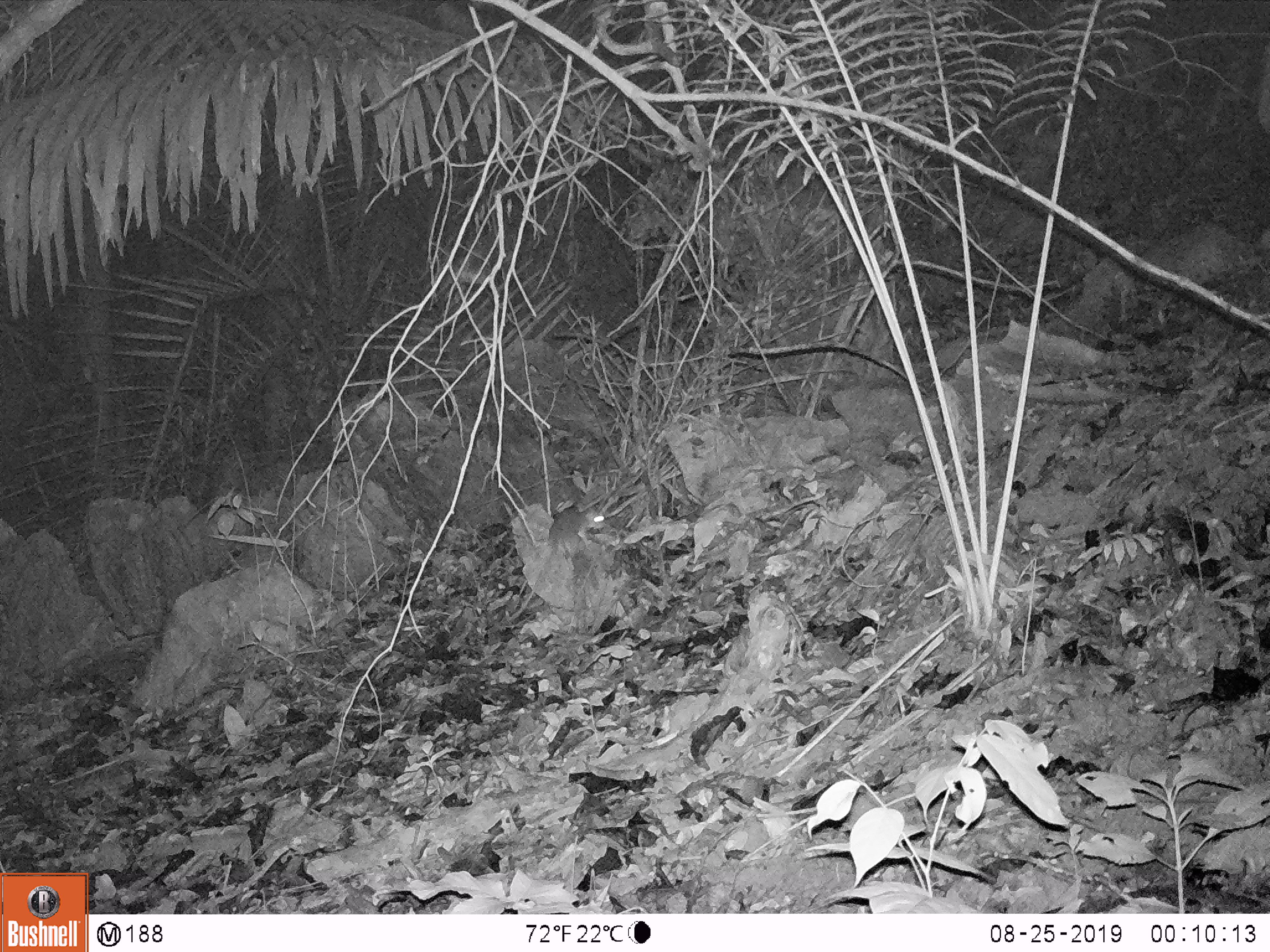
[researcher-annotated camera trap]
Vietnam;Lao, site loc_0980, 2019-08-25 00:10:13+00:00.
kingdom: Animalia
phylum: Chordata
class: Mammalia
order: Rodentia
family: Muridae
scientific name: Muridae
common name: old-world mice and rats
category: unidentified murid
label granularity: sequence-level